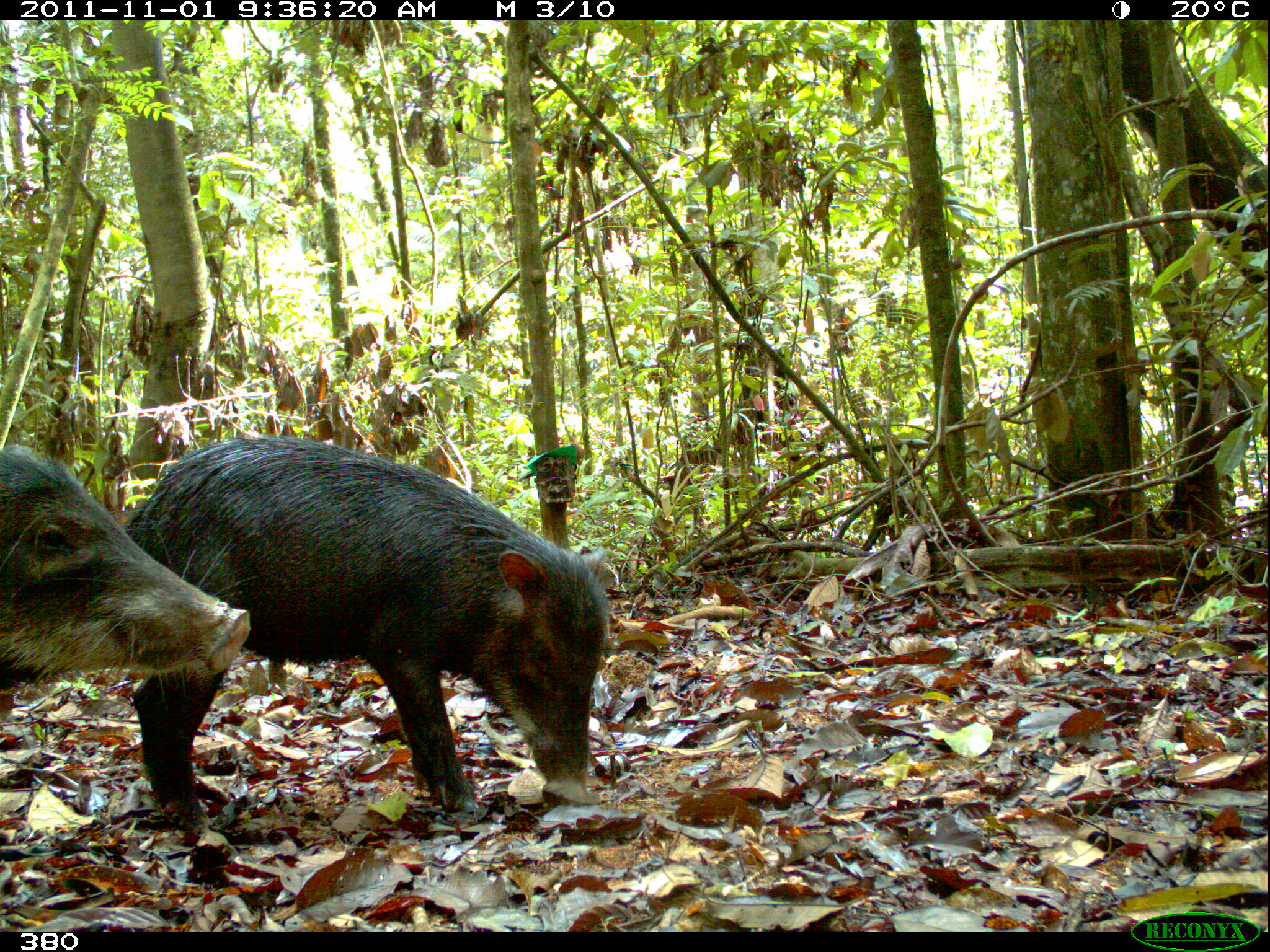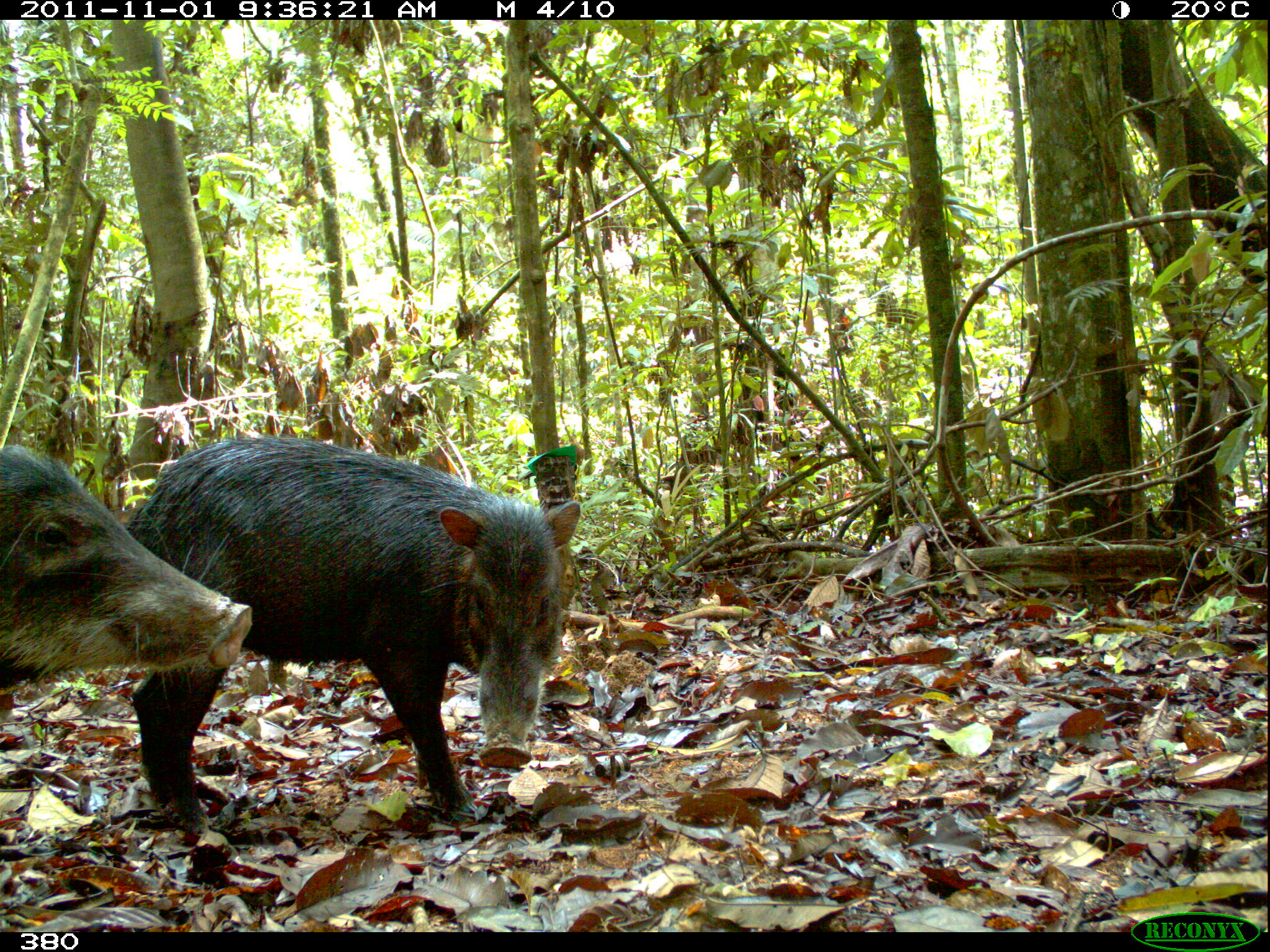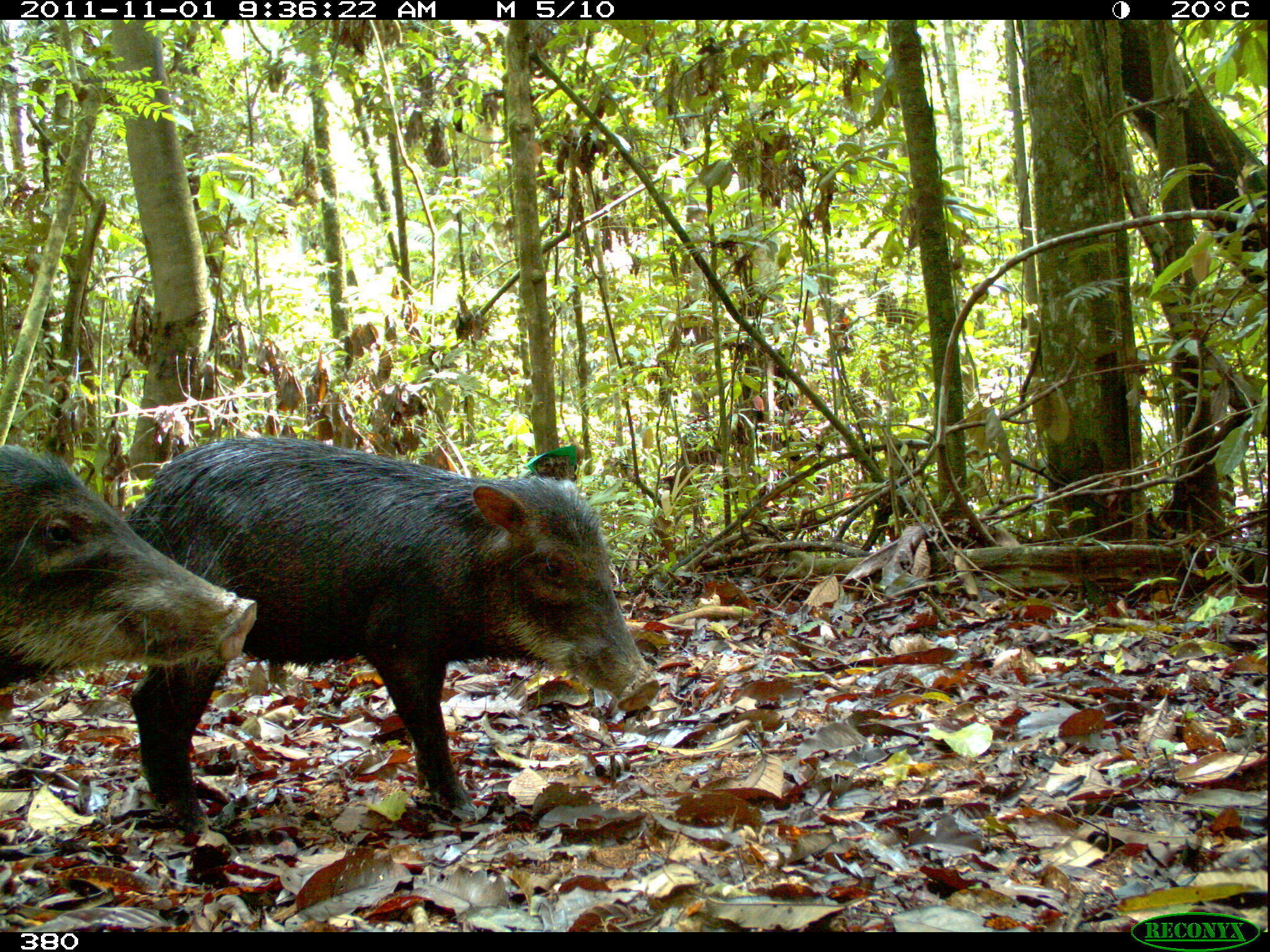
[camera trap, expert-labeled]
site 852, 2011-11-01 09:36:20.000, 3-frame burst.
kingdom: Animalia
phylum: Chordata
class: Mammalia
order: Artiodactyla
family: Tayassuidae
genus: Tayassu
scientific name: Tayassu pecari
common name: white-lipped peccary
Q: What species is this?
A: Tayassu pecari (white-lipped peccary).